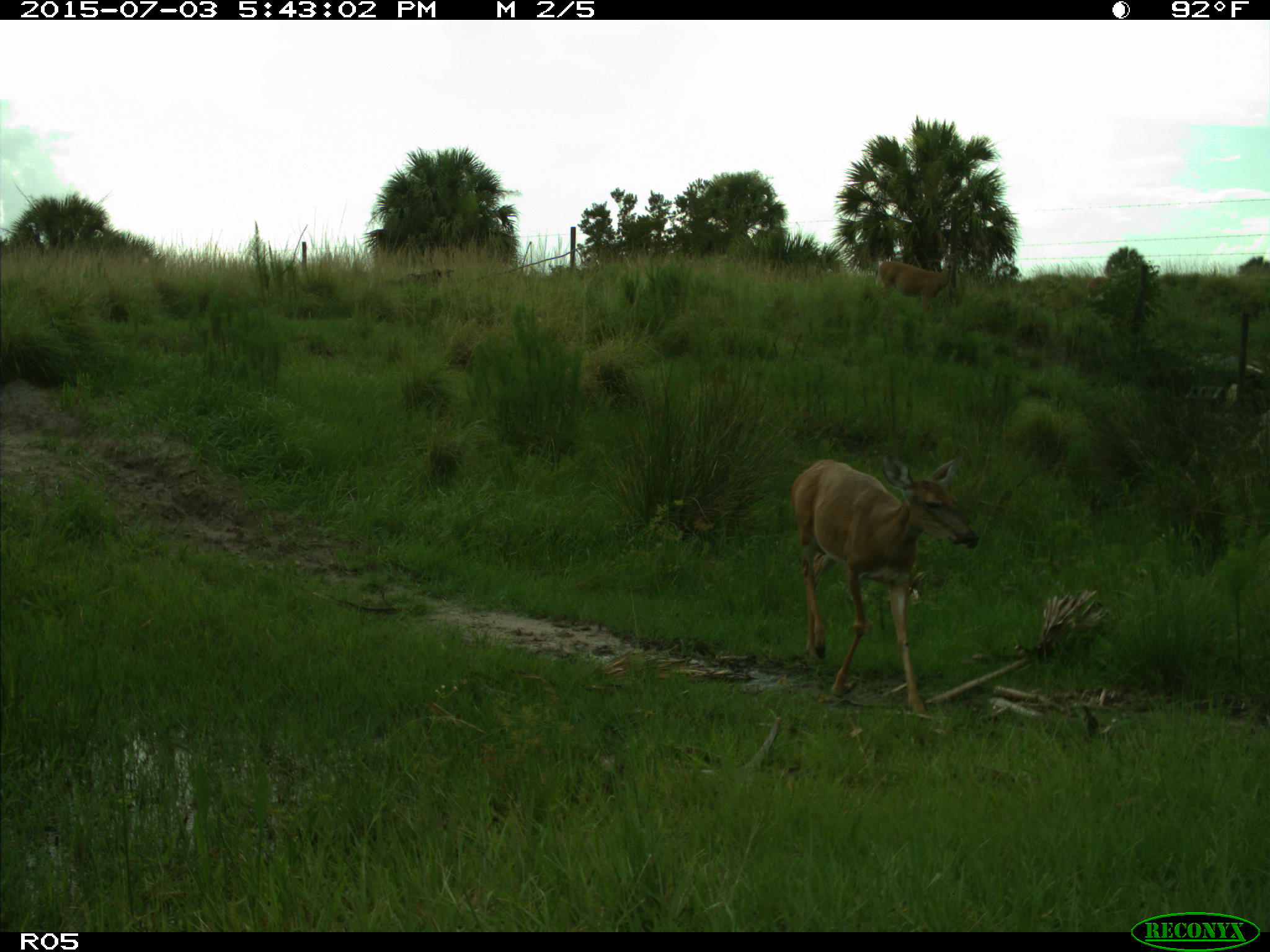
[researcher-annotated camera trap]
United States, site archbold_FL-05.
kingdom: Animalia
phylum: Chordata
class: Mammalia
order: Artiodactyla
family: Cervidae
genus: Odocoileus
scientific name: Odocoileus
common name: deer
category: unidentified deer